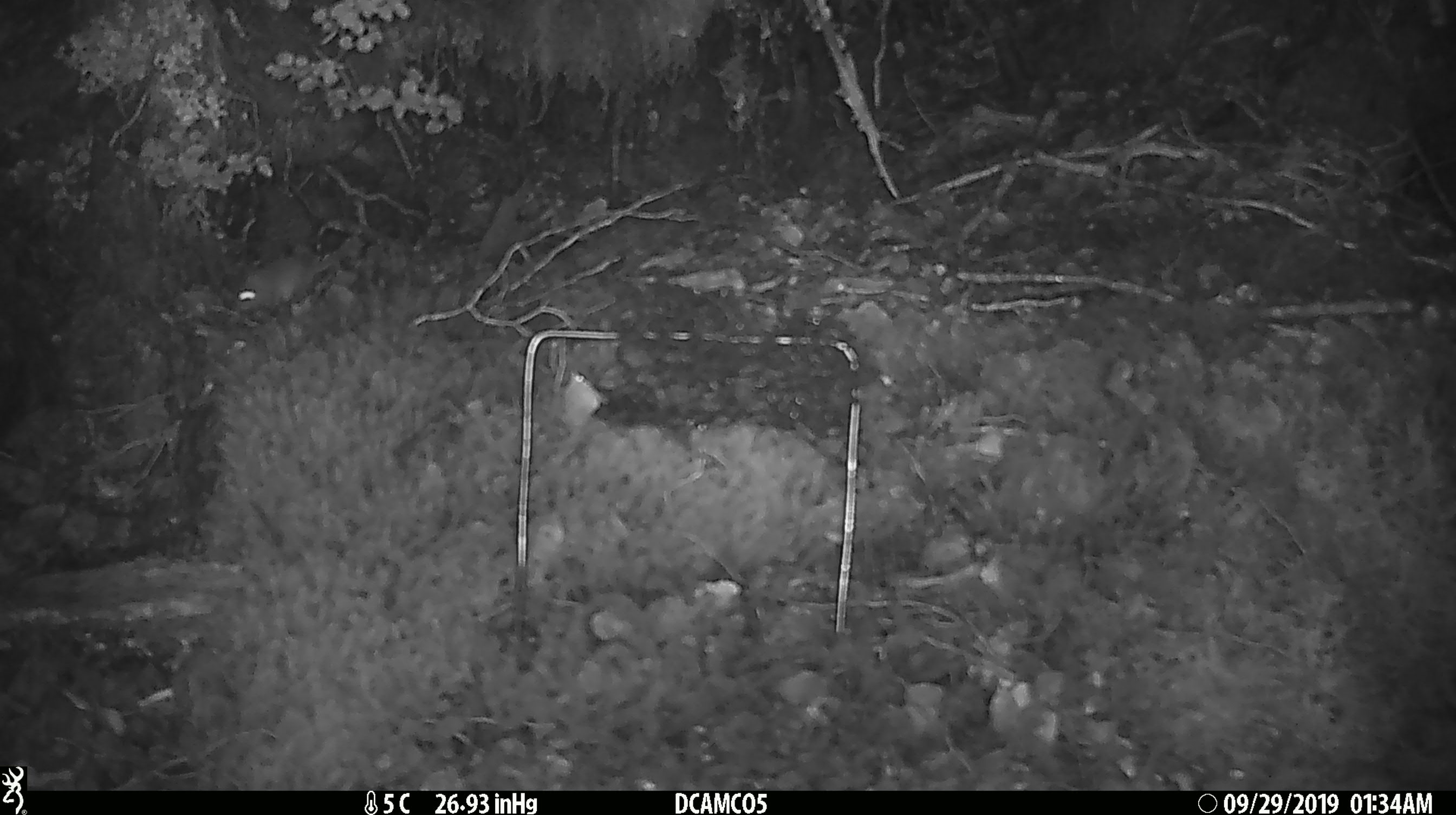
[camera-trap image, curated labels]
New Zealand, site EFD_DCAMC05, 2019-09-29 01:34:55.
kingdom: Animalia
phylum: Chordata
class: Mammalia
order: Rodentia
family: Muridae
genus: Mus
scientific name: Mus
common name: mouse